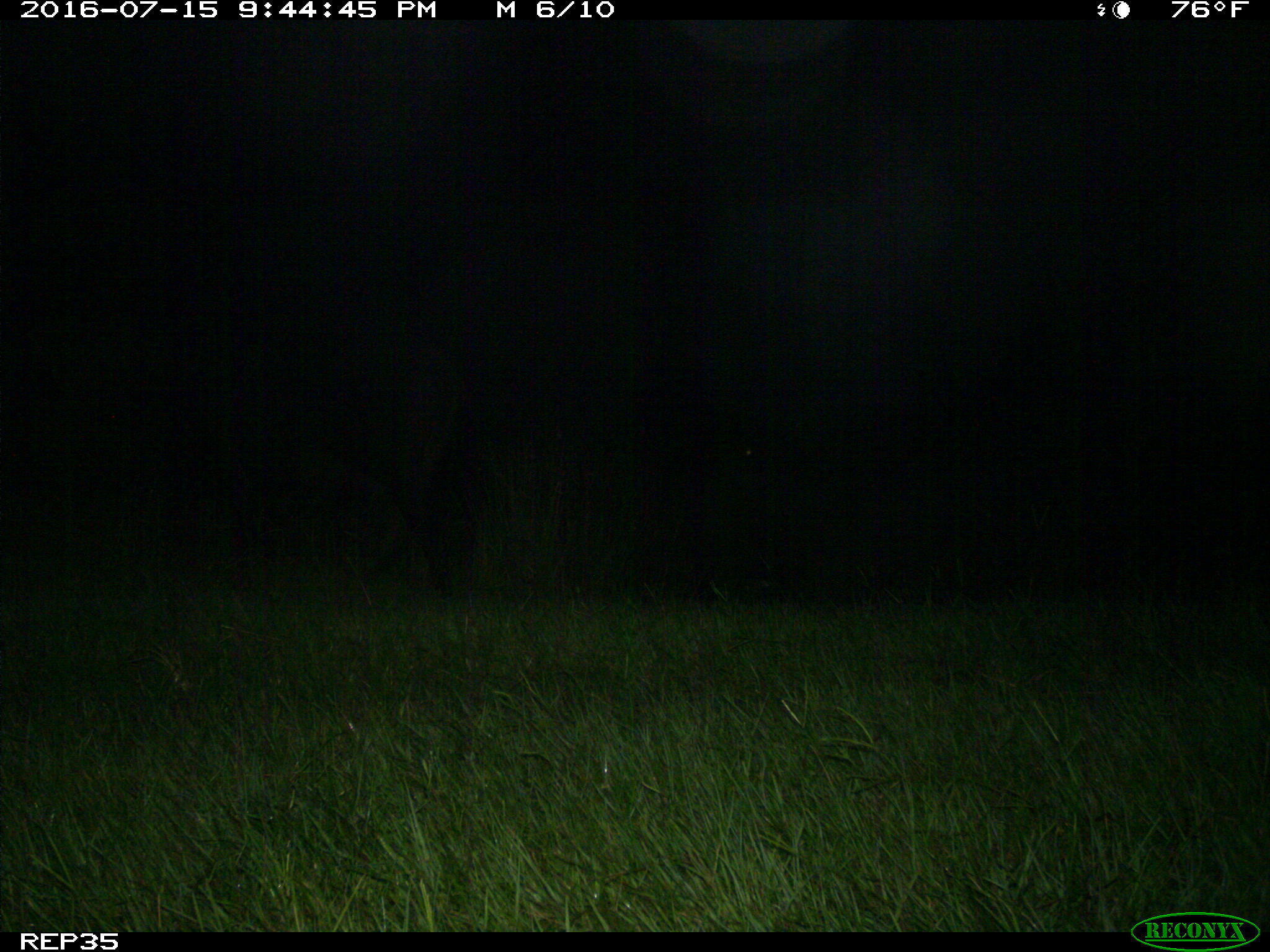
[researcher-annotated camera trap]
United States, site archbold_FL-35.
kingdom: Animalia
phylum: Chordata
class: Mammalia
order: Artiodactyla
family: Bovidae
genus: Bos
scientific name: Bos taurus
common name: domestic cow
Bos taurus (domestic cow).